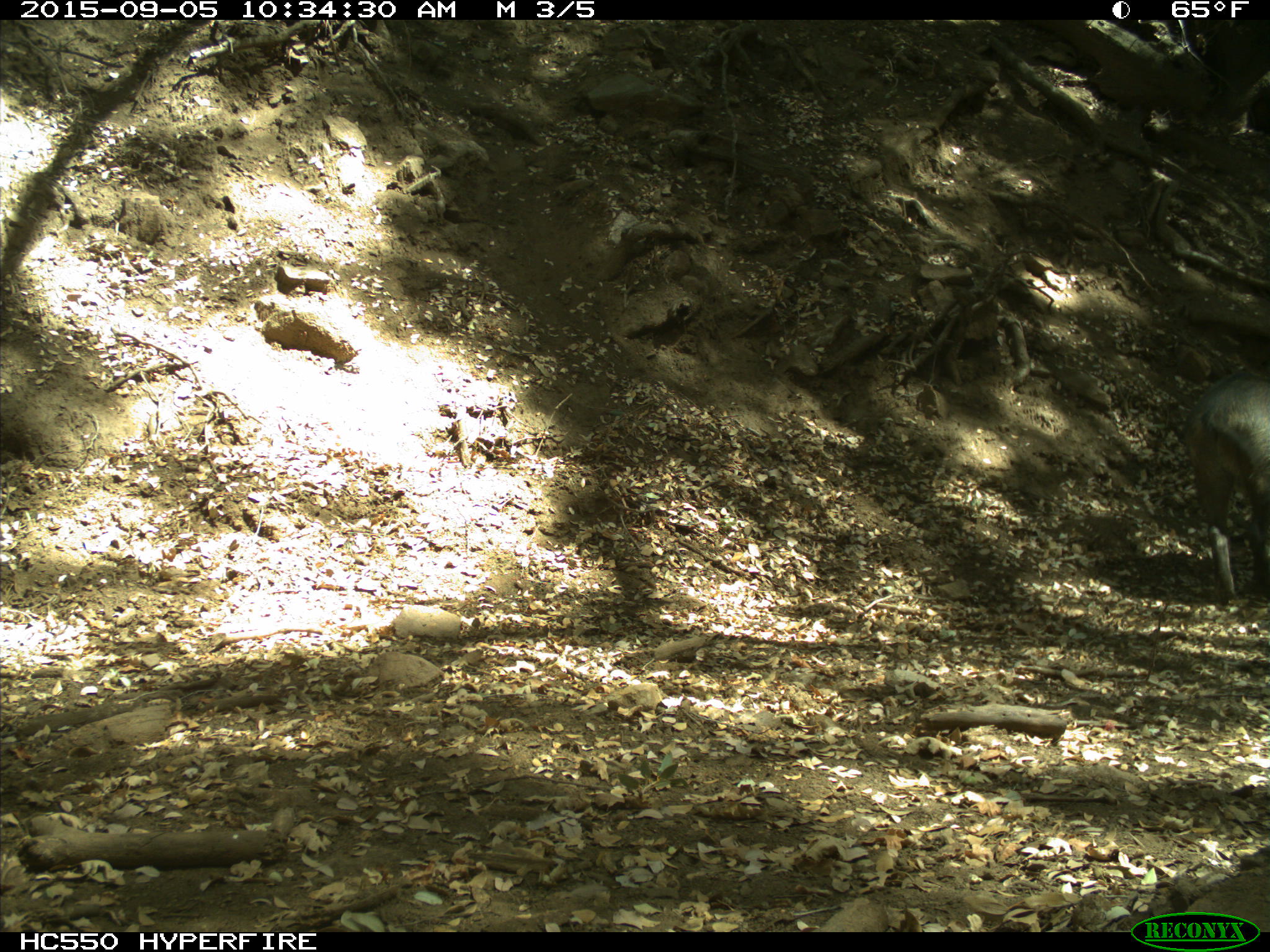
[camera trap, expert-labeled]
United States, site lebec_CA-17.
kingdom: Animalia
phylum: Chordata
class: Mammalia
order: Artiodactyla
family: Suidae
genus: Sus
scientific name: Sus scrofa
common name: wild boar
Sus scrofa (wild boar).